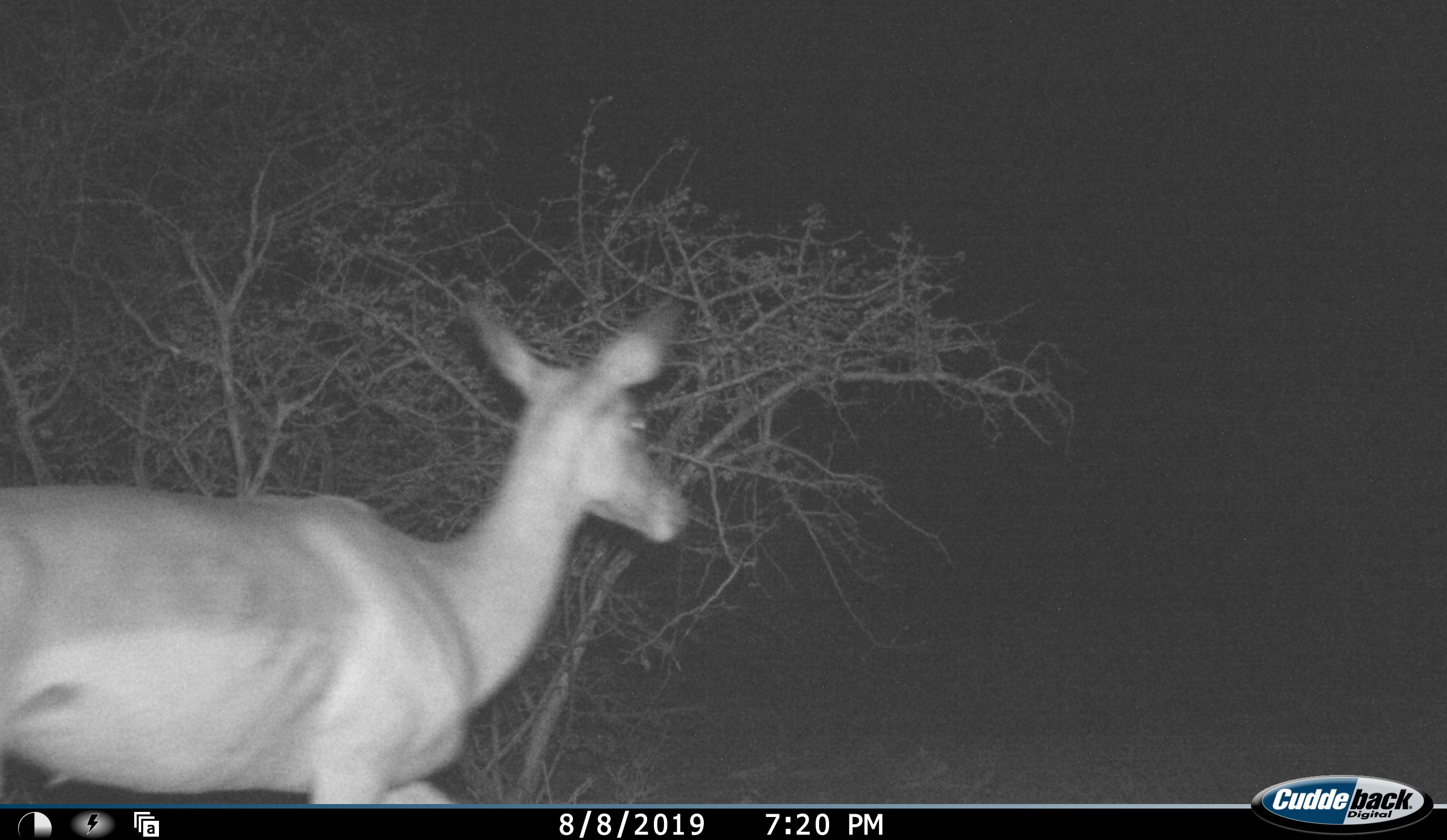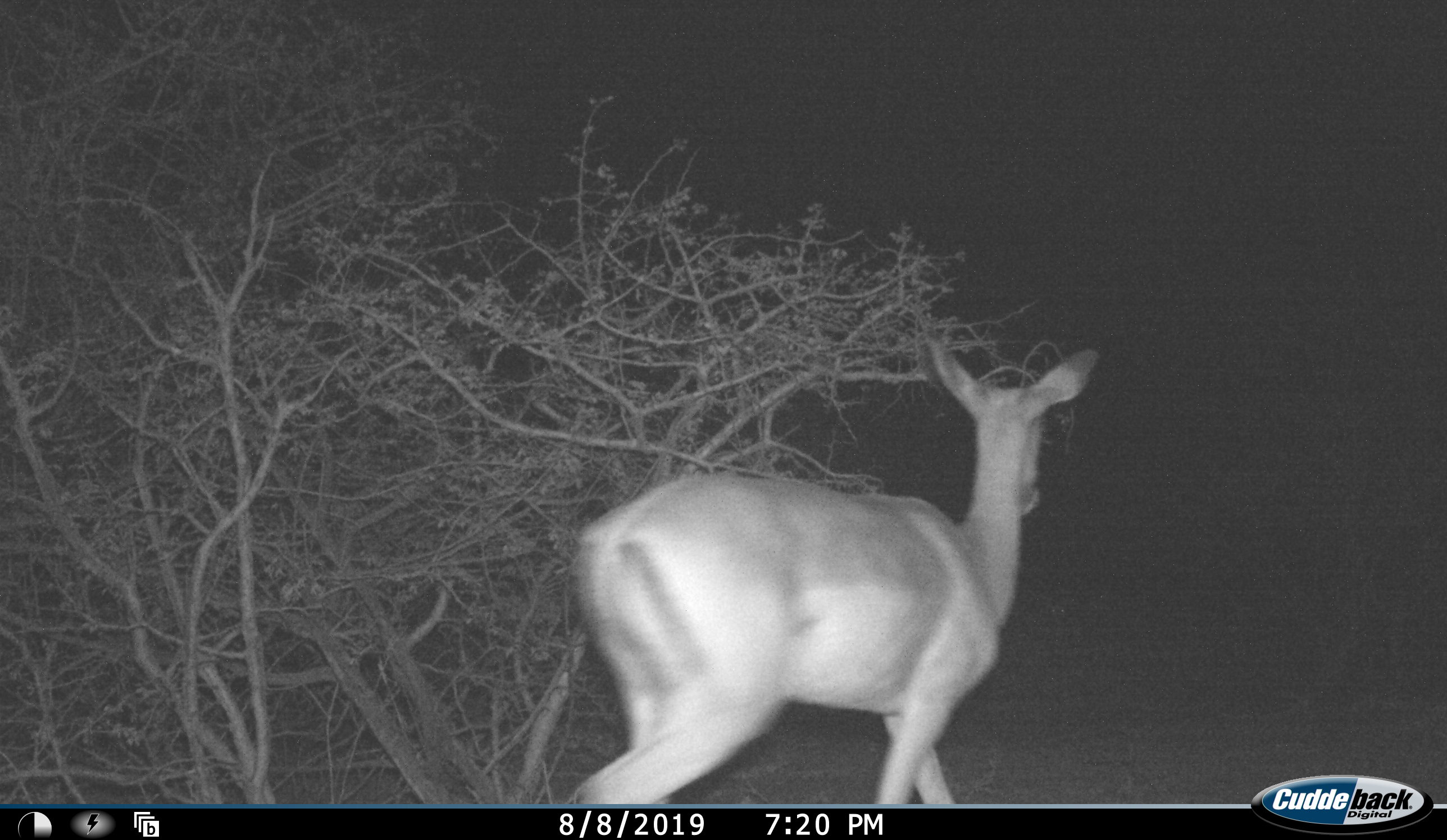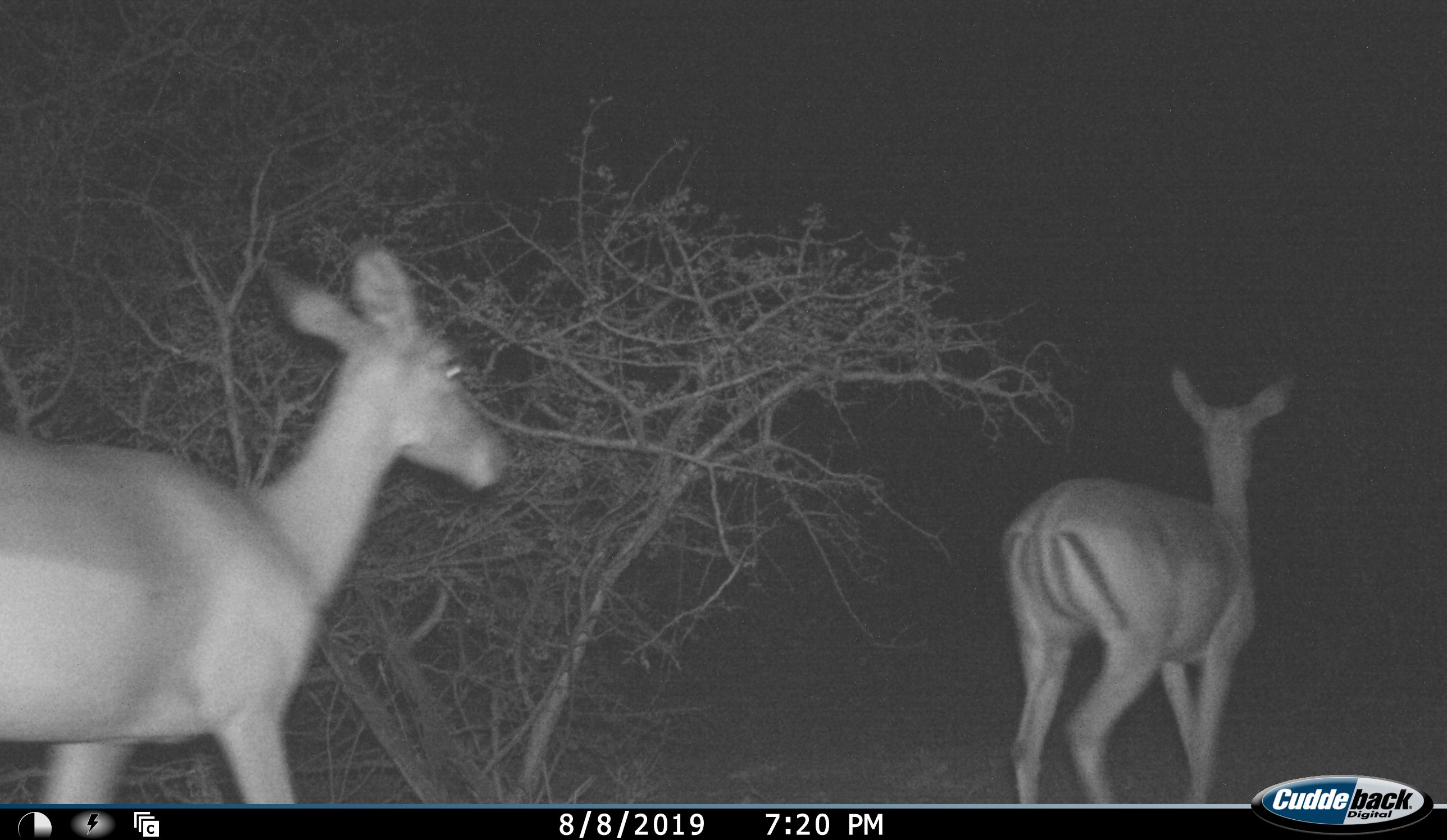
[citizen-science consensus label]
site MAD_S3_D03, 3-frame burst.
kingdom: Animalia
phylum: Chordata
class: Mammalia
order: Artiodactyla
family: Bovidae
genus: Aepyceros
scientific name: Aepyceros melampus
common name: impala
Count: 2.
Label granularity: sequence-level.